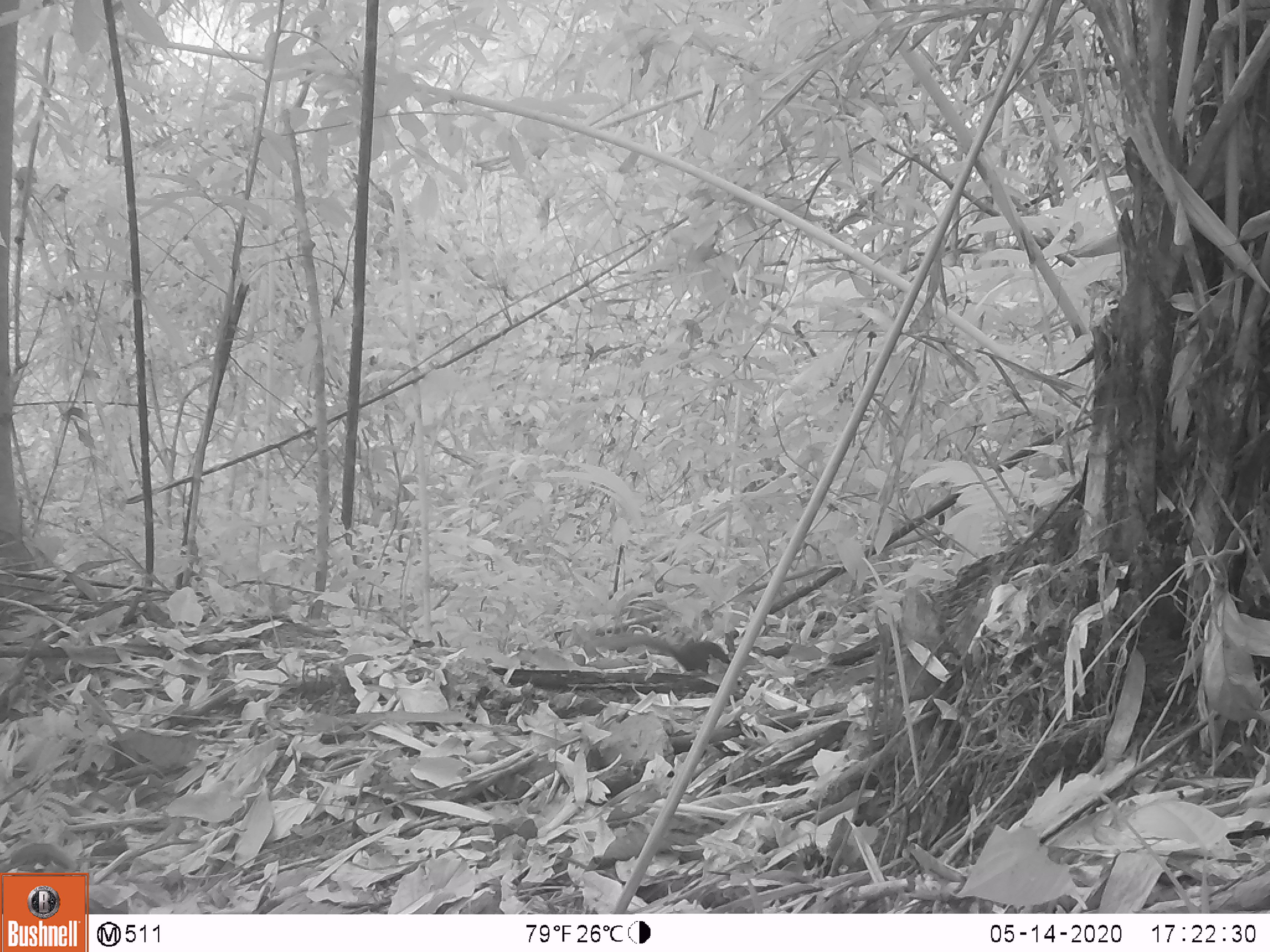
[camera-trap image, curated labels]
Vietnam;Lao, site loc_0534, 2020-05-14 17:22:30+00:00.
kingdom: Animalia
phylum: Chordata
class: Mammalia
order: Scandentia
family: Tupaiidae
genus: Tupaia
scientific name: Tupaia belangeri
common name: northern treeshrew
Northern treeshrew (Tupaia belangeri). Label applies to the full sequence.